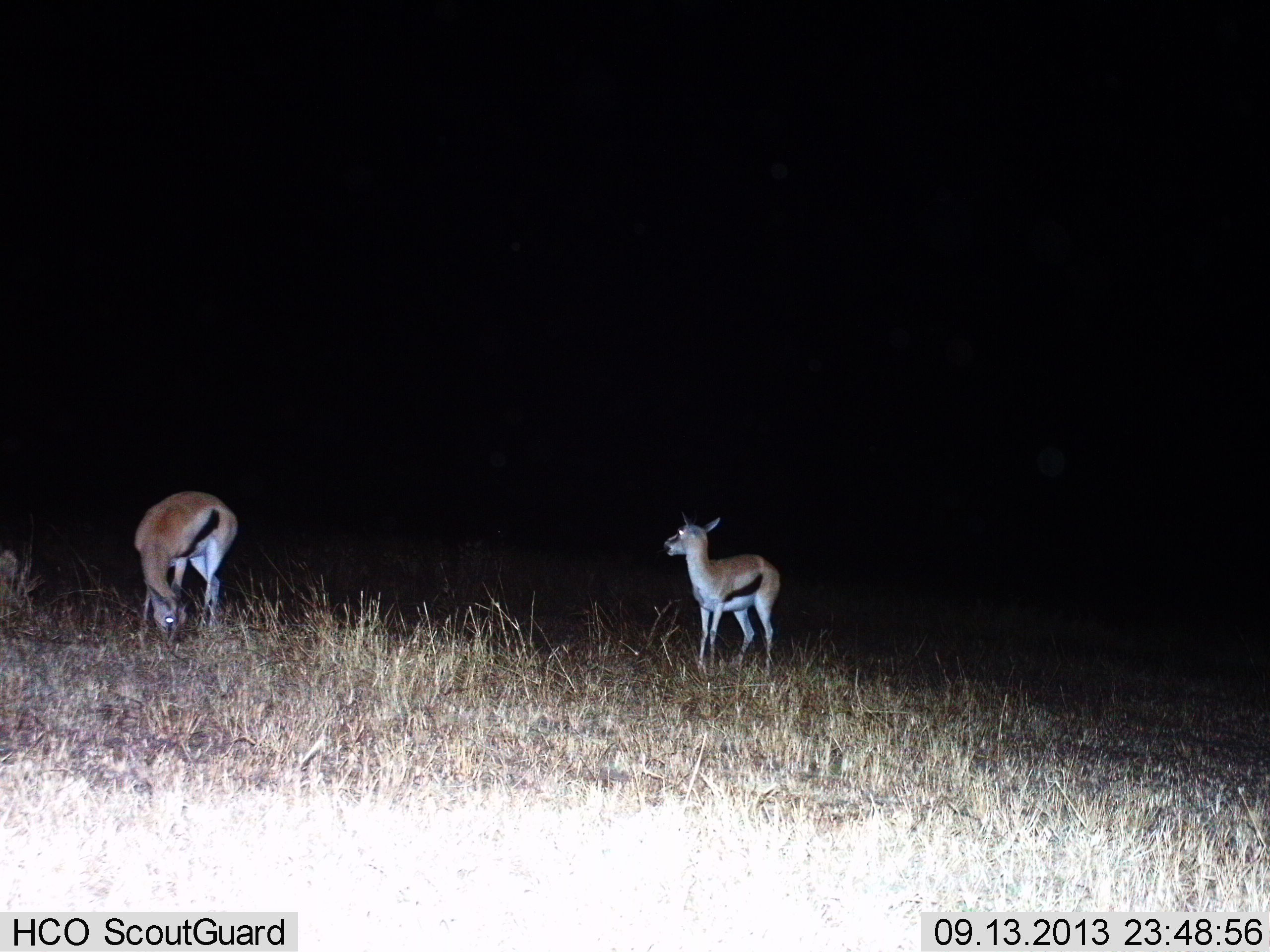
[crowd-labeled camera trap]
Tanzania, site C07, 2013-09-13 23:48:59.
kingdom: Animalia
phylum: Chordata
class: Mammalia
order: Artiodactyla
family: Bovidae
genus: Eudorcas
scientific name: Eudorcas thomsonii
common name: thomson's gazelle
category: gazellethomsons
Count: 2.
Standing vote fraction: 77%.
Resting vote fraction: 3%.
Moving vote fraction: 3%.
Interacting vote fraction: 3%.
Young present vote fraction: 13%.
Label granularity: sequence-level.